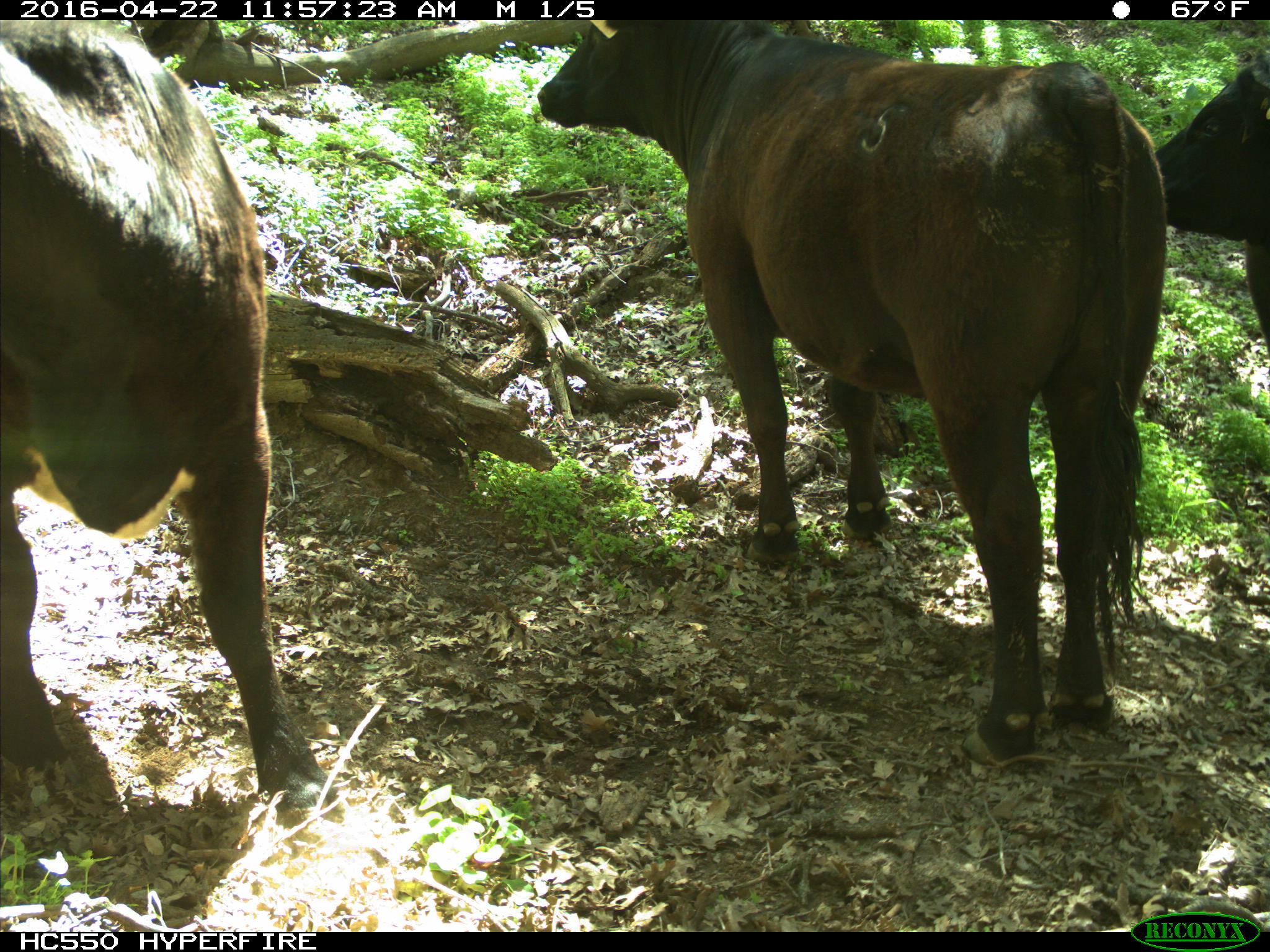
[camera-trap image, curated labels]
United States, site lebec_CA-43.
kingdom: Animalia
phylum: Chordata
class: Mammalia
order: Artiodactyla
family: Bovidae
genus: Bos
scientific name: Bos taurus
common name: domestic cow